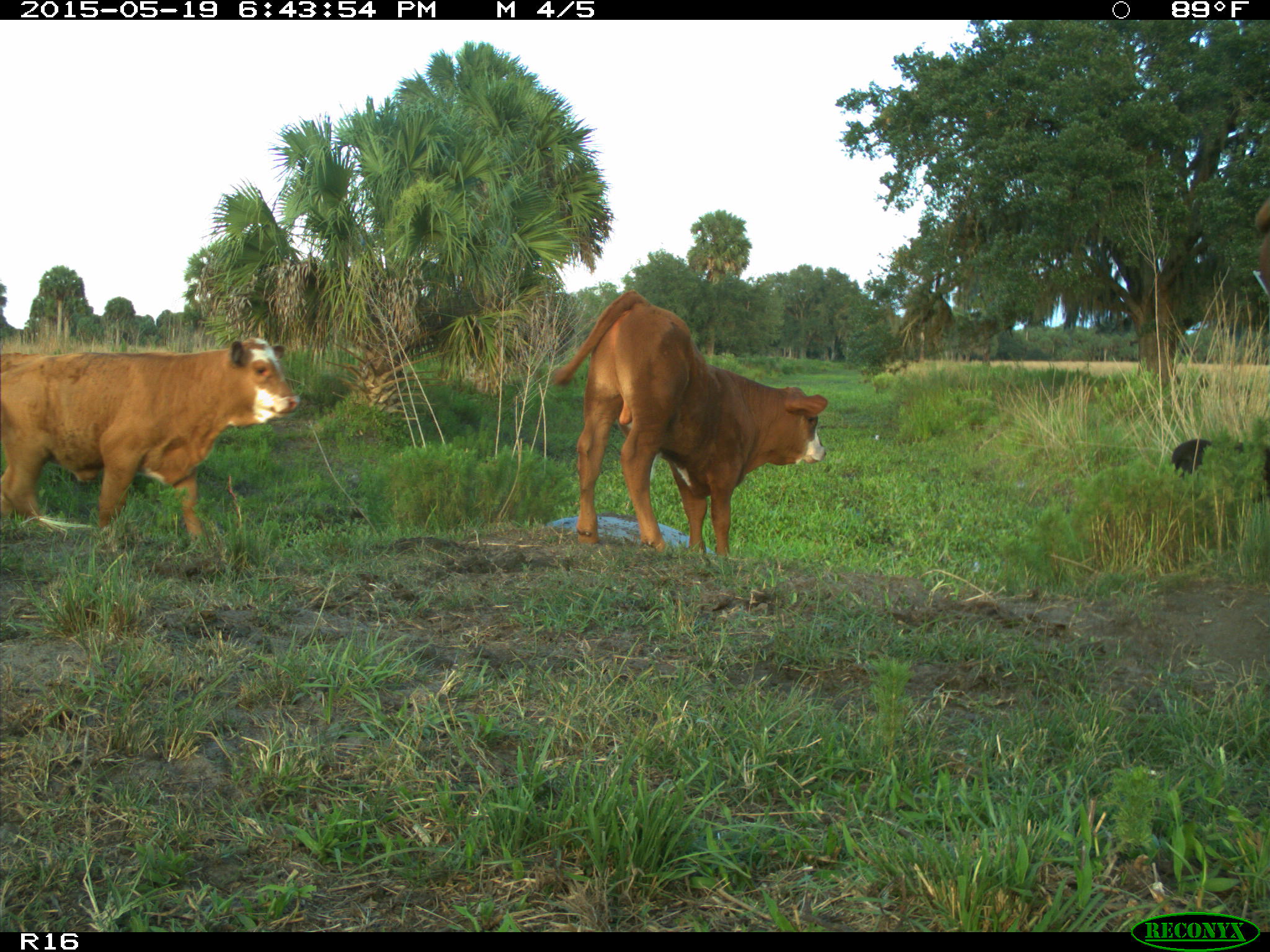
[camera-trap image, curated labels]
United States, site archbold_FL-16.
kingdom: Animalia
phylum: Chordata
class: Mammalia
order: Artiodactyla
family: Suidae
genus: Sus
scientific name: Sus scrofa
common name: wild boar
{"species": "Sus scrofa (wild boar)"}